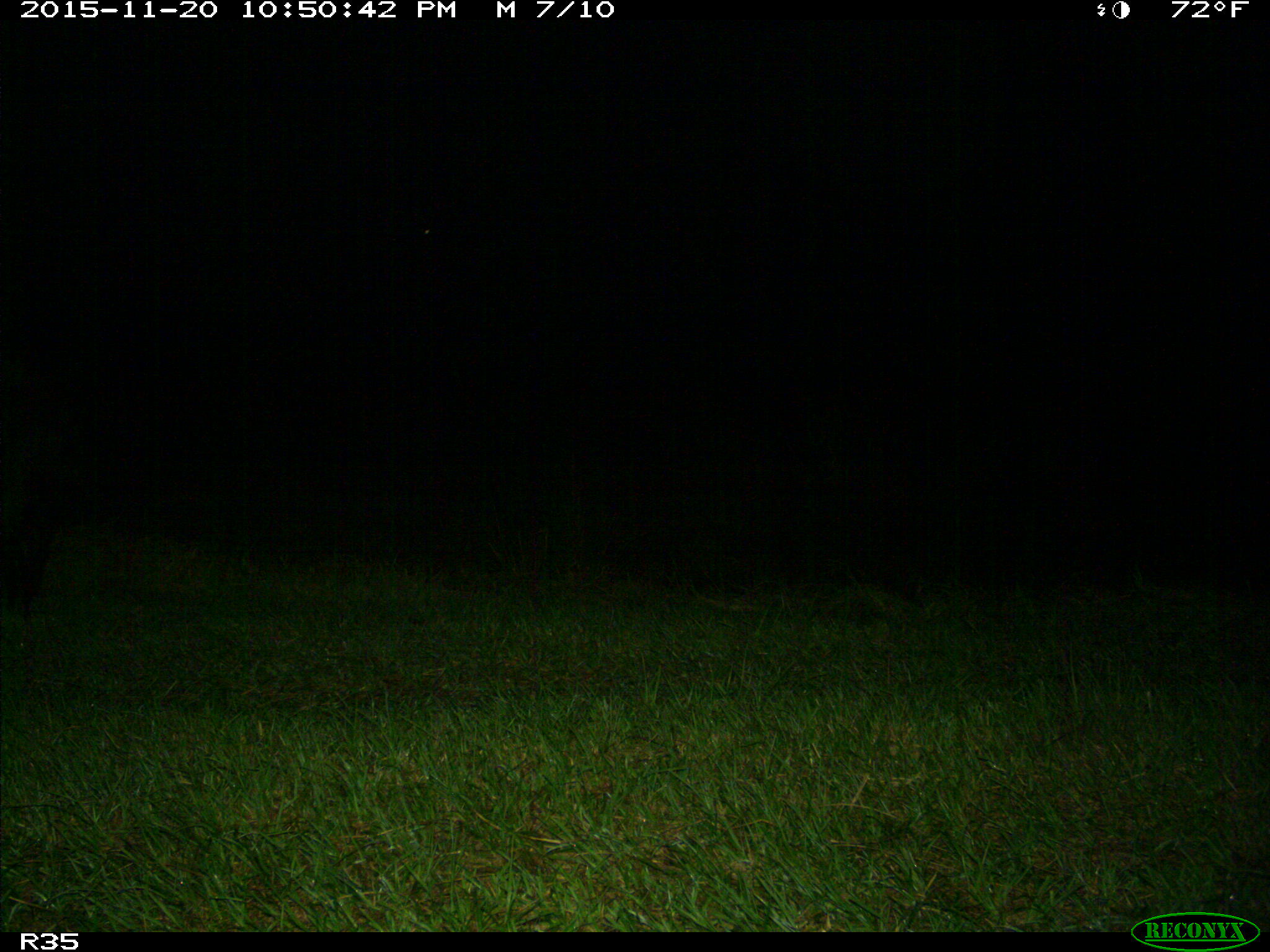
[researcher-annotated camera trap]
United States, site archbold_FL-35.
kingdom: Animalia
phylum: Chordata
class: Mammalia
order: Artiodactyla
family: Suidae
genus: Sus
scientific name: Sus scrofa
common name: wild boar